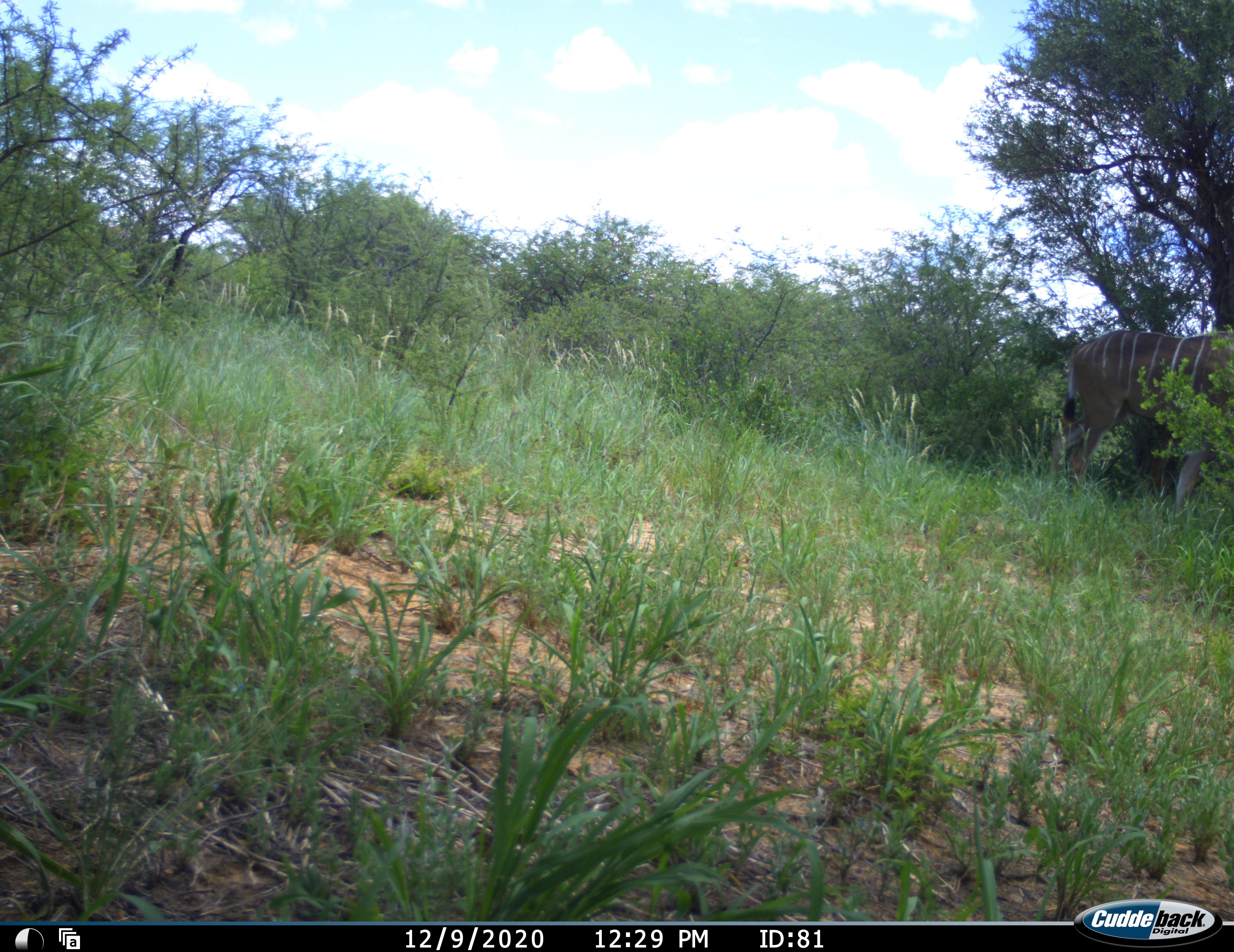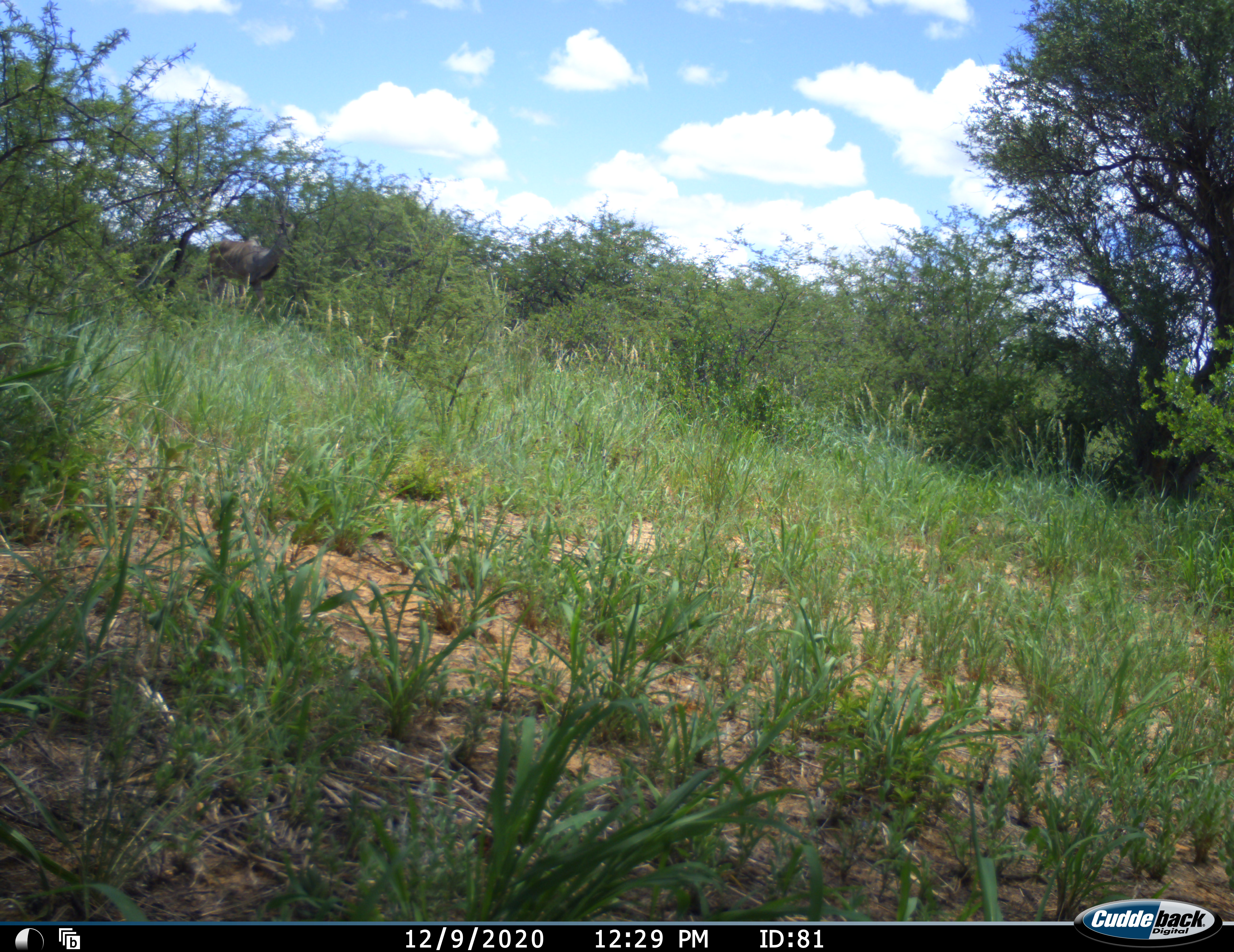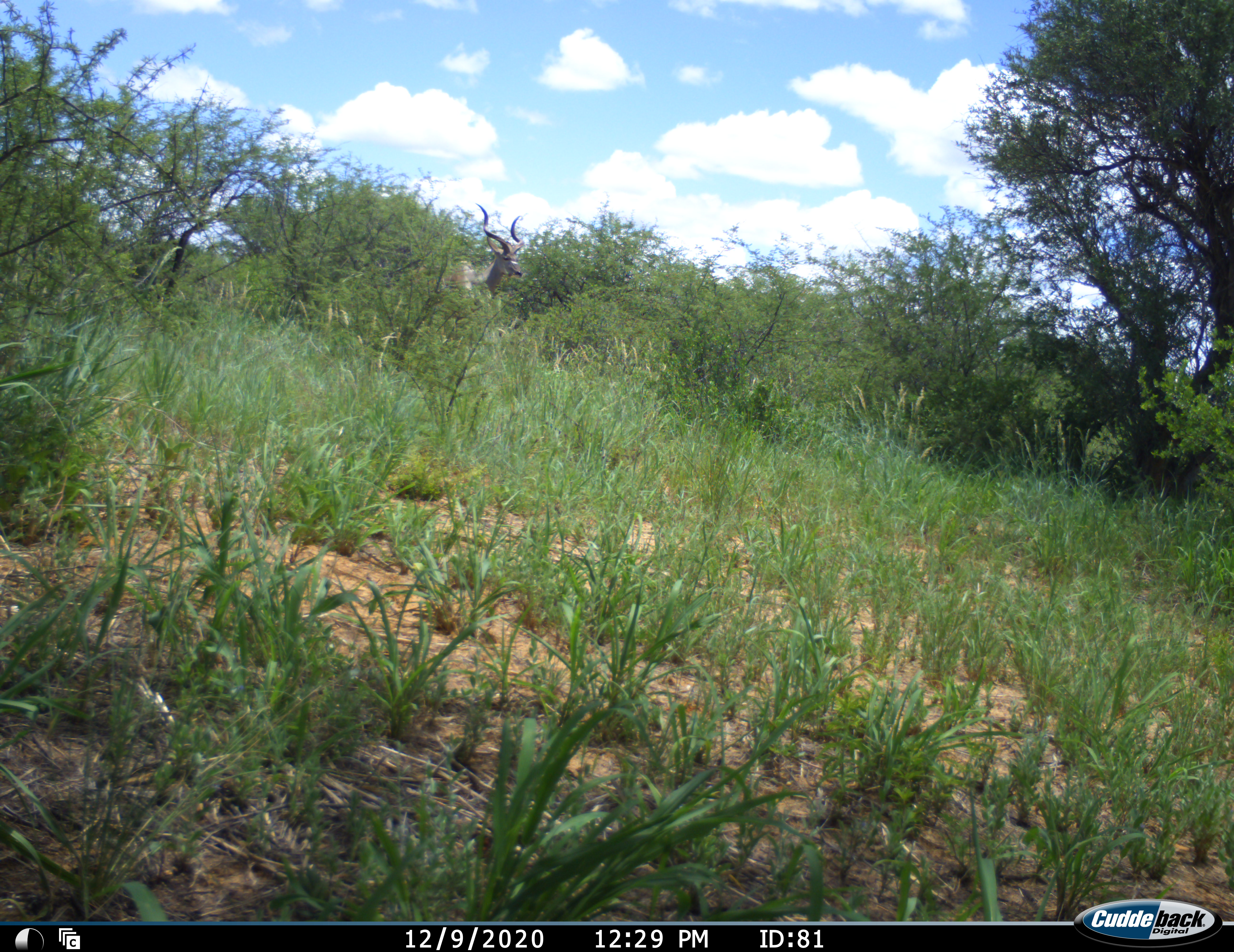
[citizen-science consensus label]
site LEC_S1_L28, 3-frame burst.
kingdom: Animalia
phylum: Chordata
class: Mammalia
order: Artiodactyla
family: Bovidae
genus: Tragelaphus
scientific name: Tragelaphus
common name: kudu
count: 1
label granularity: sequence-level